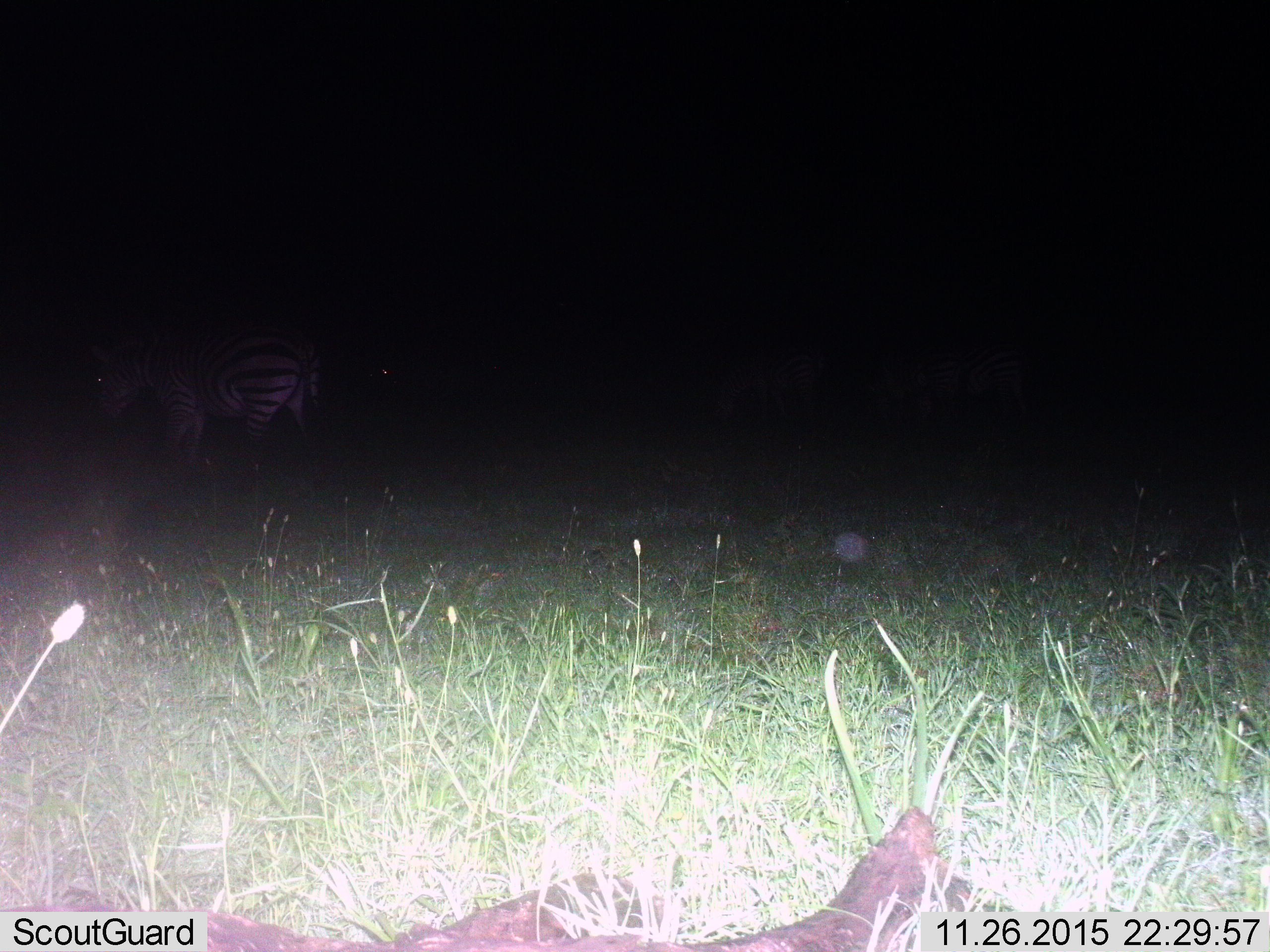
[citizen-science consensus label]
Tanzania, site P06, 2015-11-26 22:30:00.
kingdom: Animalia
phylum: Chordata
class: Mammalia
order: Perissodactyla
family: Equidae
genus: Equus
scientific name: Equus quagga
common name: plains zebra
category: zebra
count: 1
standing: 62%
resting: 0%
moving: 38%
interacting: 0%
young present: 12%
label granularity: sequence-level